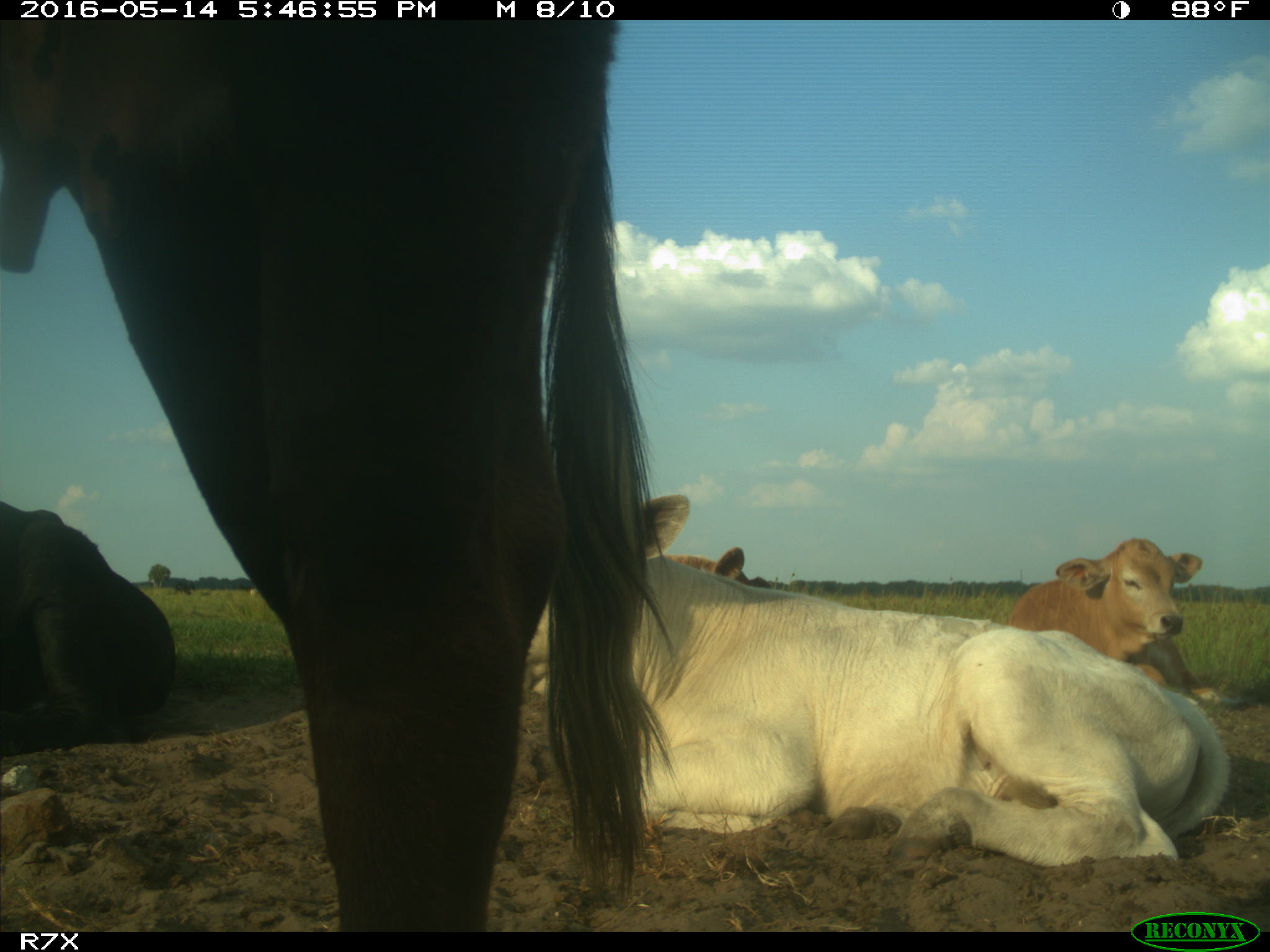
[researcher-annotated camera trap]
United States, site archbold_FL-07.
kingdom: Animalia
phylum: Chordata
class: Mammalia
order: Artiodactyla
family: Bovidae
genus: Bos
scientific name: Bos taurus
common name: domestic cow